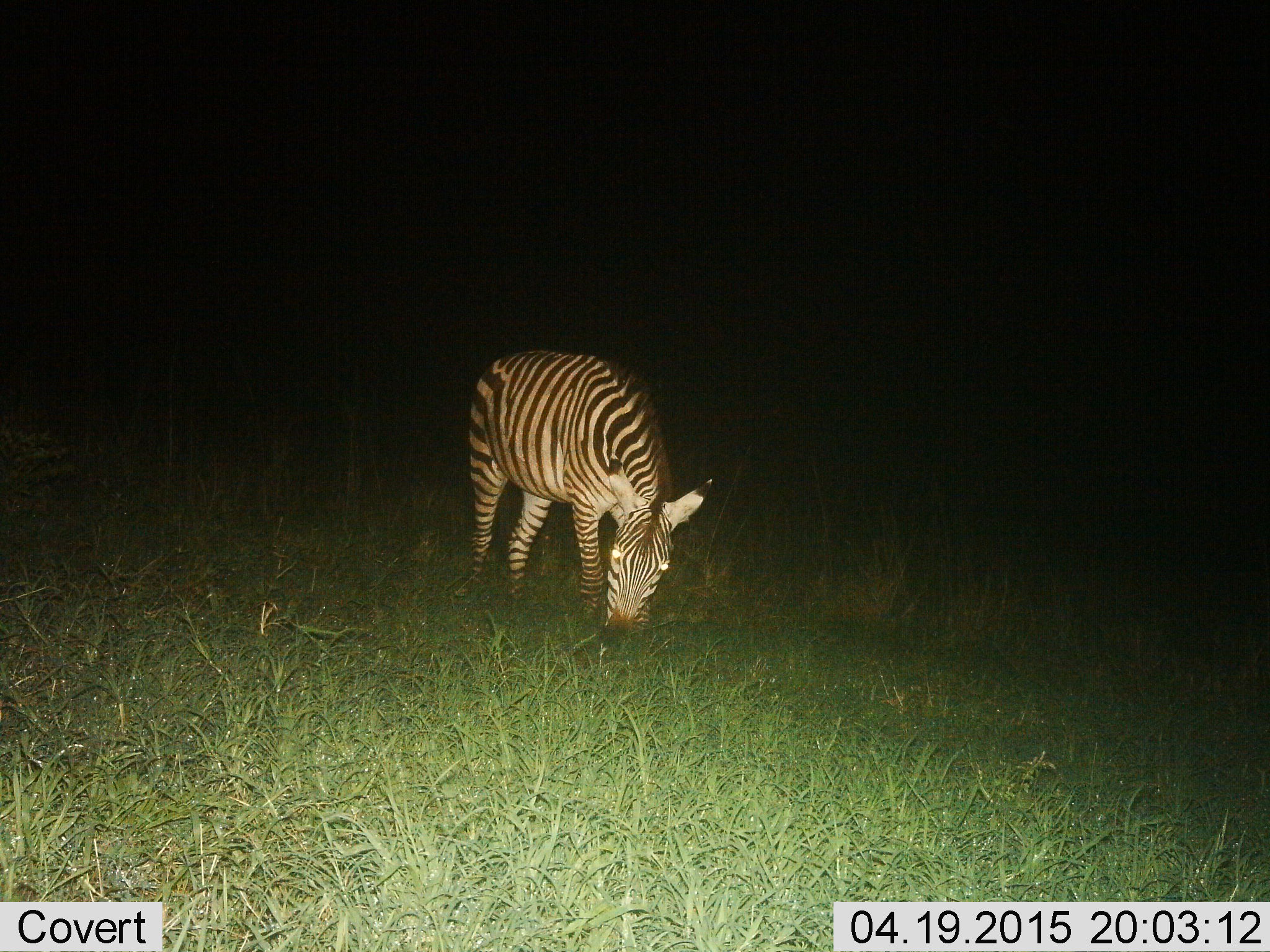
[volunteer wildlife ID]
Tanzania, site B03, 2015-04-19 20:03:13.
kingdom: Animalia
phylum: Chordata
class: Mammalia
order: Perissodactyla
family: Equidae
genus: Equus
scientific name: Equus quagga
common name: plains zebra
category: zebra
Zebra (plains zebra) (Equus quagga), count 1. Behavior (volunteer vote fractions): standing 30%, resting 0%, moving 10%, interacting 0%. Young present (vote fraction): 0%. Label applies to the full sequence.